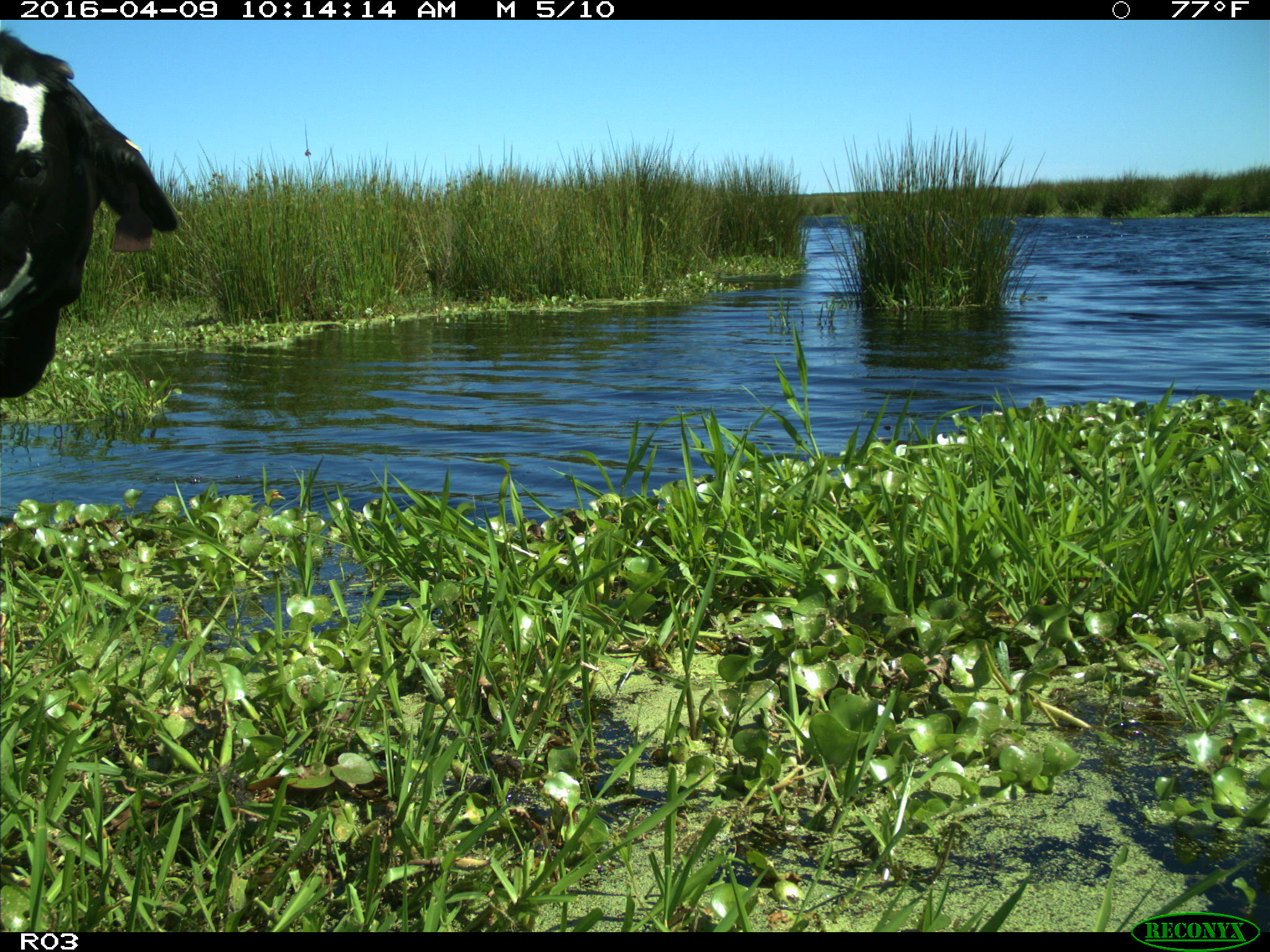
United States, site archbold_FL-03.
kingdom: Animalia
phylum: Chordata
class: Mammalia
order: Artiodactyla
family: Bovidae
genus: Bos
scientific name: Bos taurus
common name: domestic cow